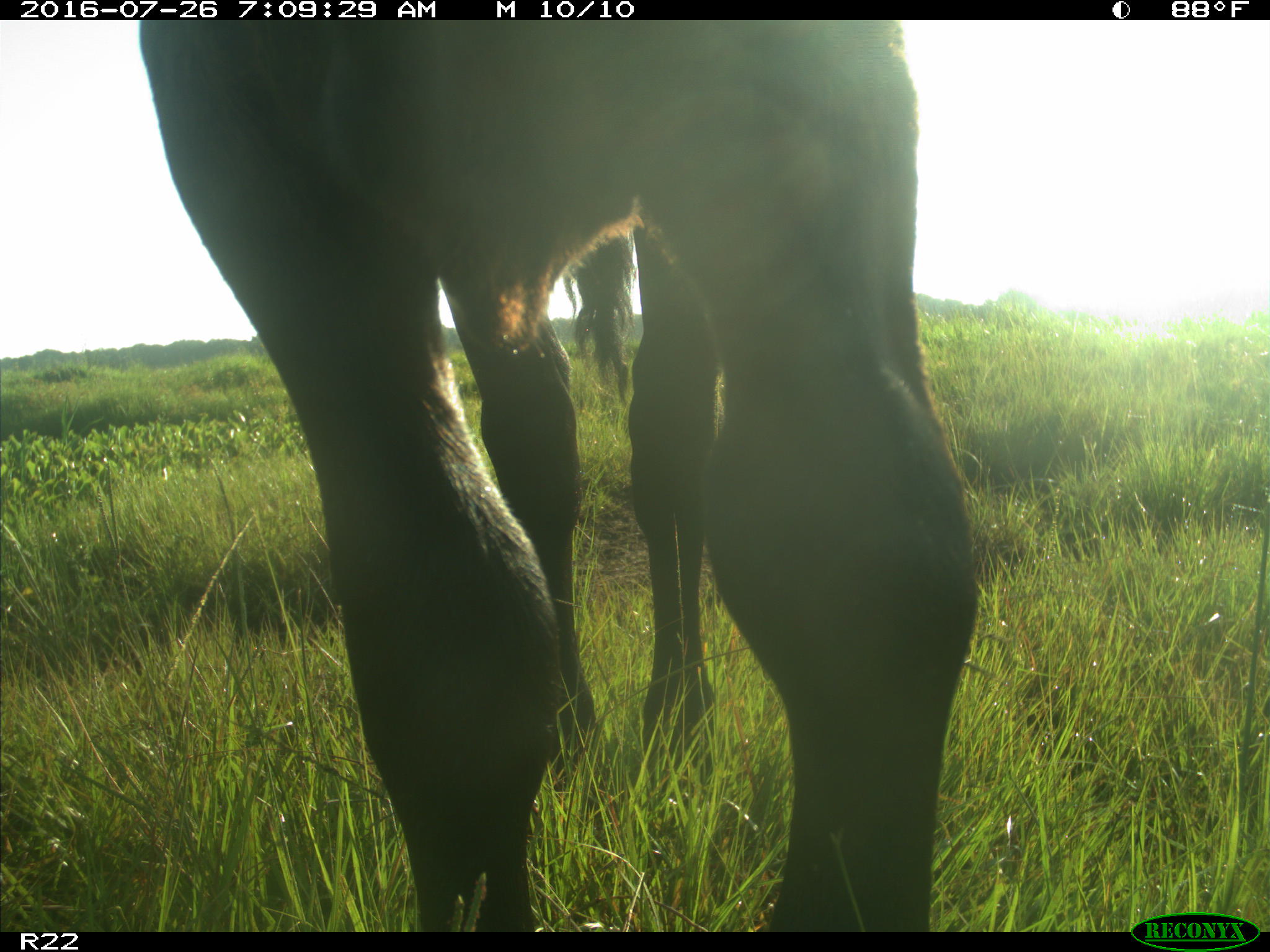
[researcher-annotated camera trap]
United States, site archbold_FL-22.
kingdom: Animalia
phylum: Chordata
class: Mammalia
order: Artiodactyla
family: Bovidae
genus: Bos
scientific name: Bos taurus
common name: domestic cow